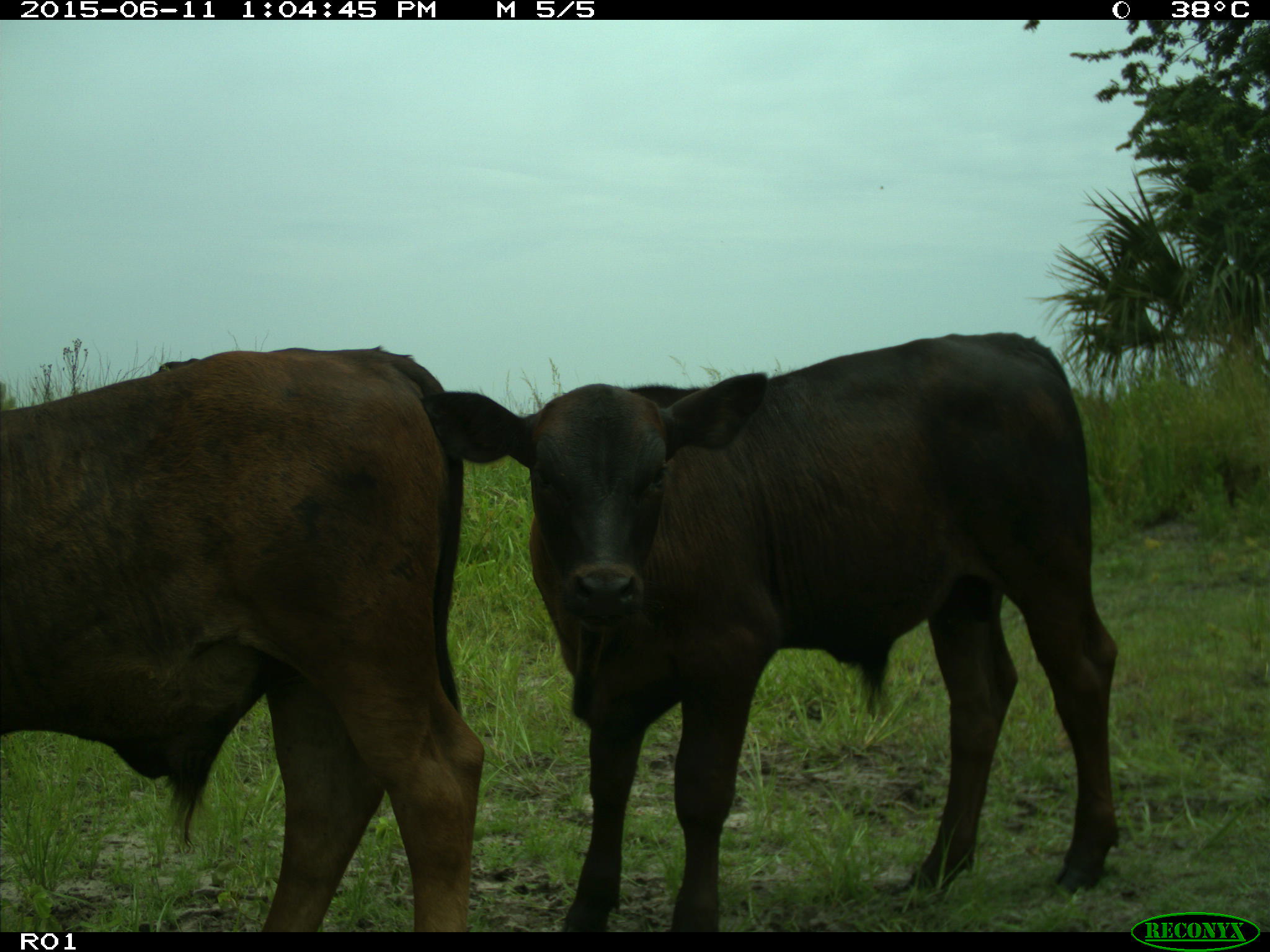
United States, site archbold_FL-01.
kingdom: Animalia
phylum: Chordata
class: Mammalia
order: Artiodactyla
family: Bovidae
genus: Bos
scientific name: Bos taurus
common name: domestic cow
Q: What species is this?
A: Bos taurus (domestic cow).